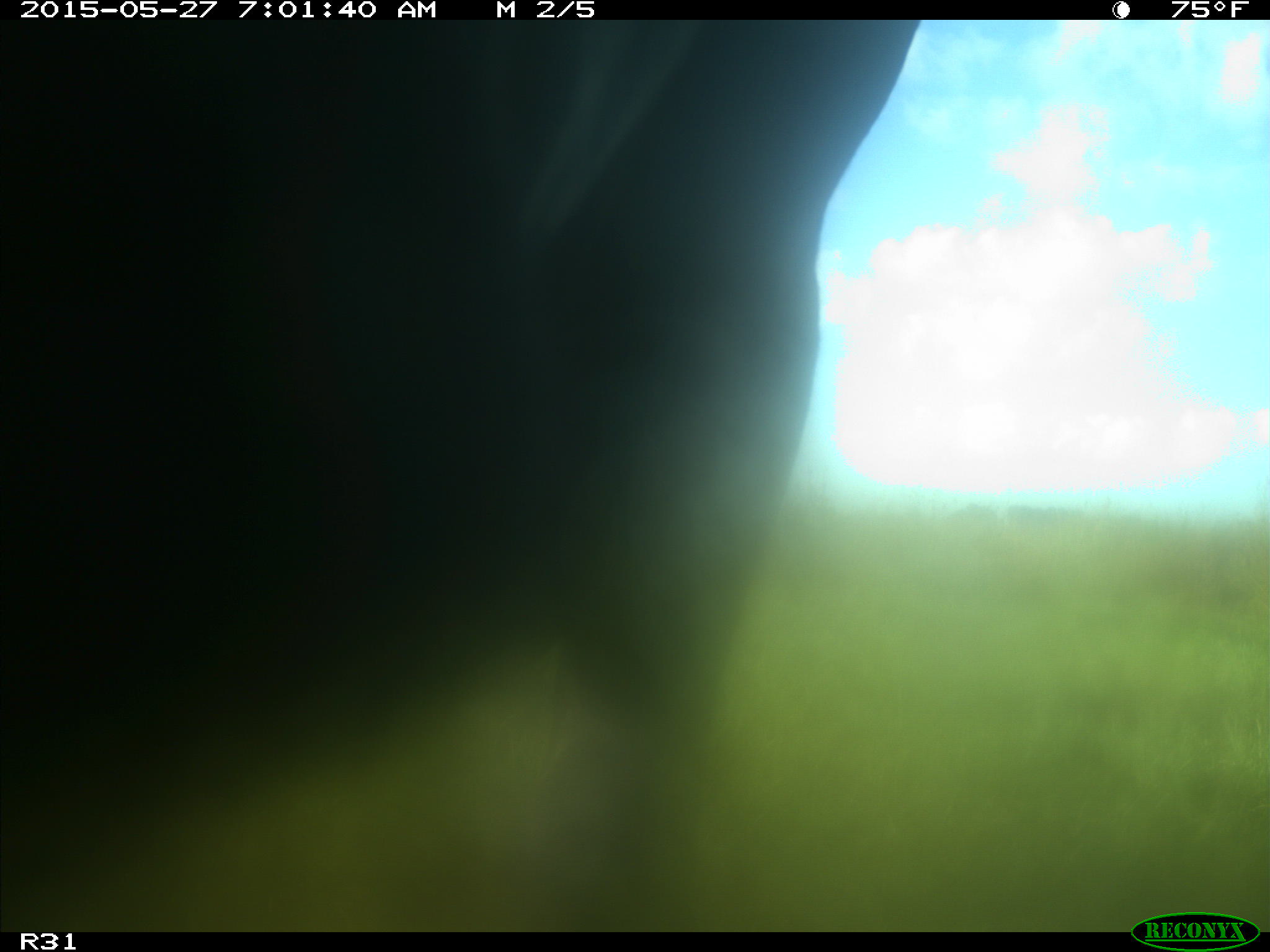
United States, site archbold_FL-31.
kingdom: Animalia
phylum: Chordata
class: Mammalia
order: Artiodactyla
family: Bovidae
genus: Bos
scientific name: Bos taurus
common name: domestic cow